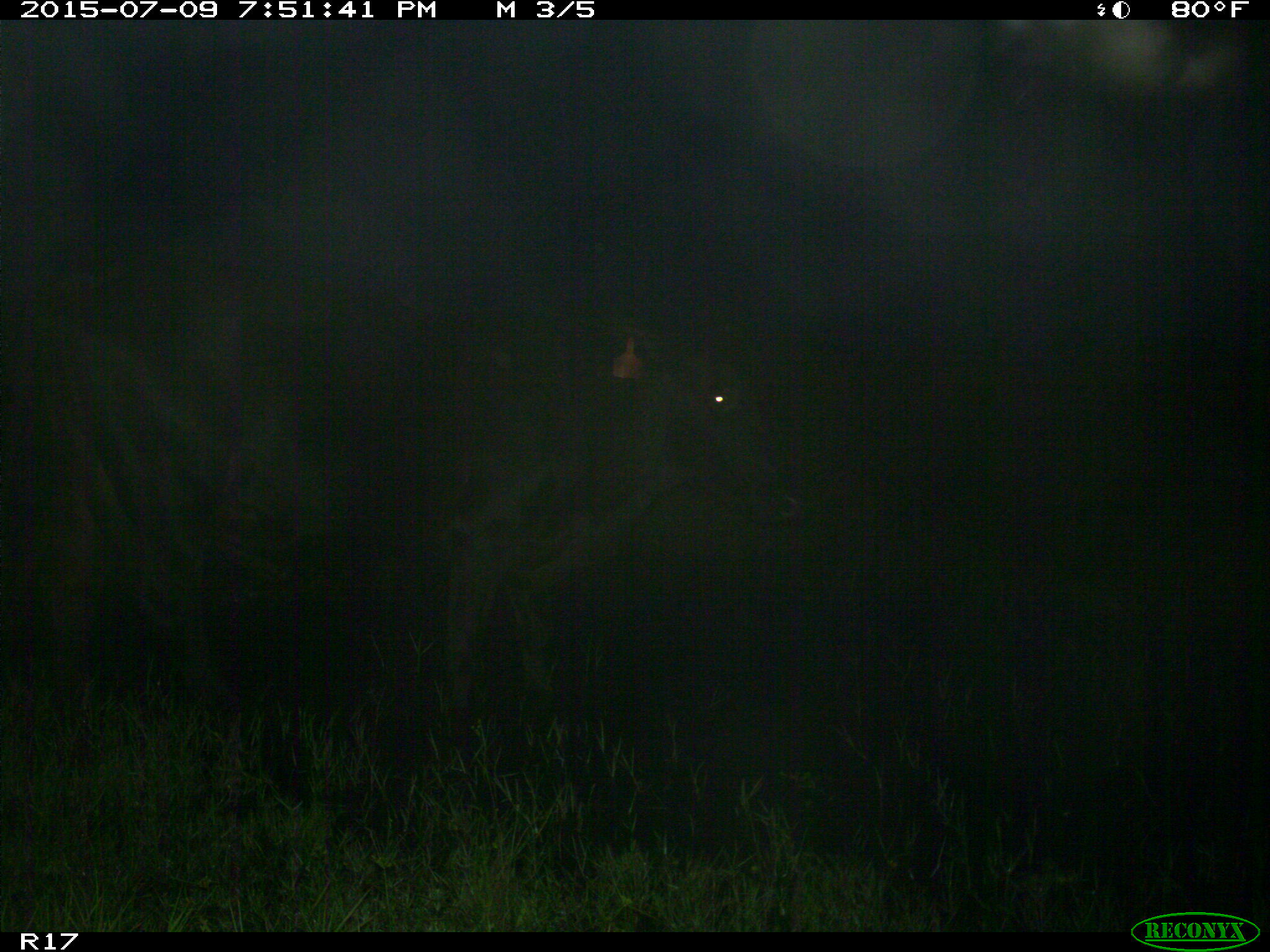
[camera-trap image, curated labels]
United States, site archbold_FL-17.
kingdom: Animalia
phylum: Chordata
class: Mammalia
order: Artiodactyla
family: Bovidae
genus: Bos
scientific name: Bos taurus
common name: domestic cow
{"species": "Bos taurus (domestic cow)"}